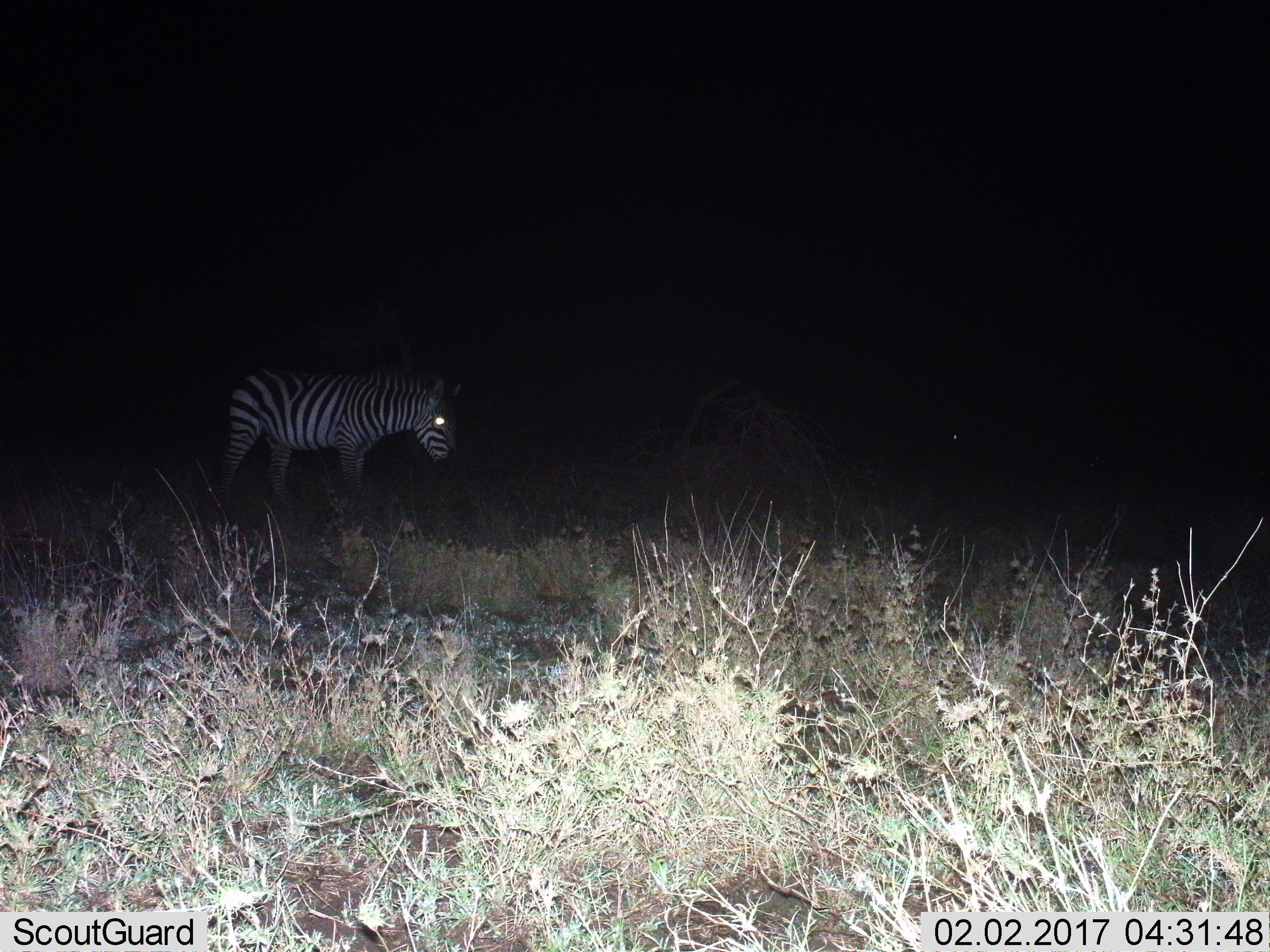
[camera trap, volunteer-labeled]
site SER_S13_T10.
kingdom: Animalia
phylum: Chordata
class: Mammalia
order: Perissodactyla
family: Equidae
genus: Equus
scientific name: Equus quagga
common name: plains zebra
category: zebraplains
Zebraplains (plains zebra) (Equus quagga), count 1. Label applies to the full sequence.